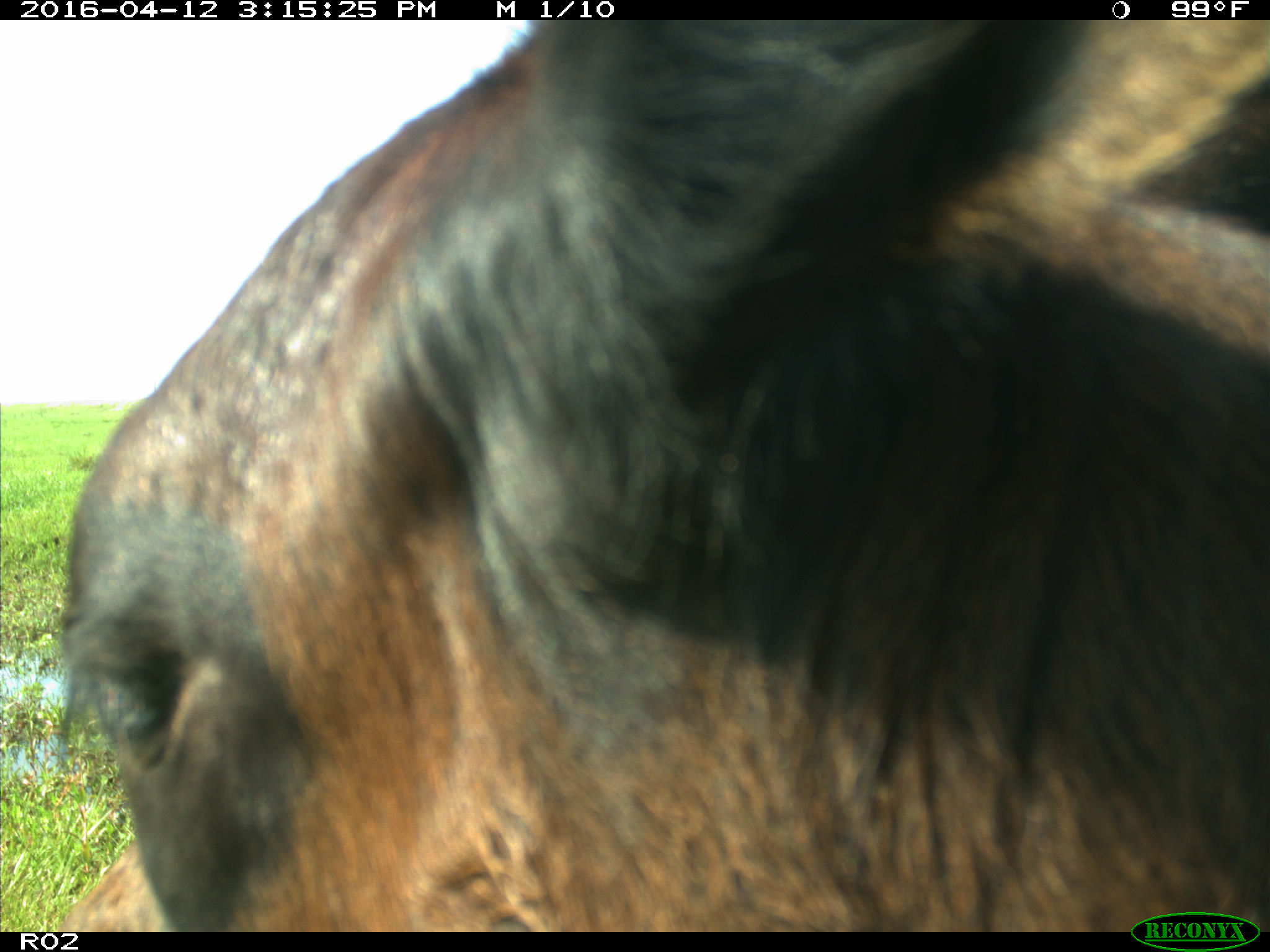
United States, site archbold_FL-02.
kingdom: Animalia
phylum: Chordata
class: Mammalia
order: Artiodactyla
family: Bovidae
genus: Bos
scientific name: Bos taurus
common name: domestic cow